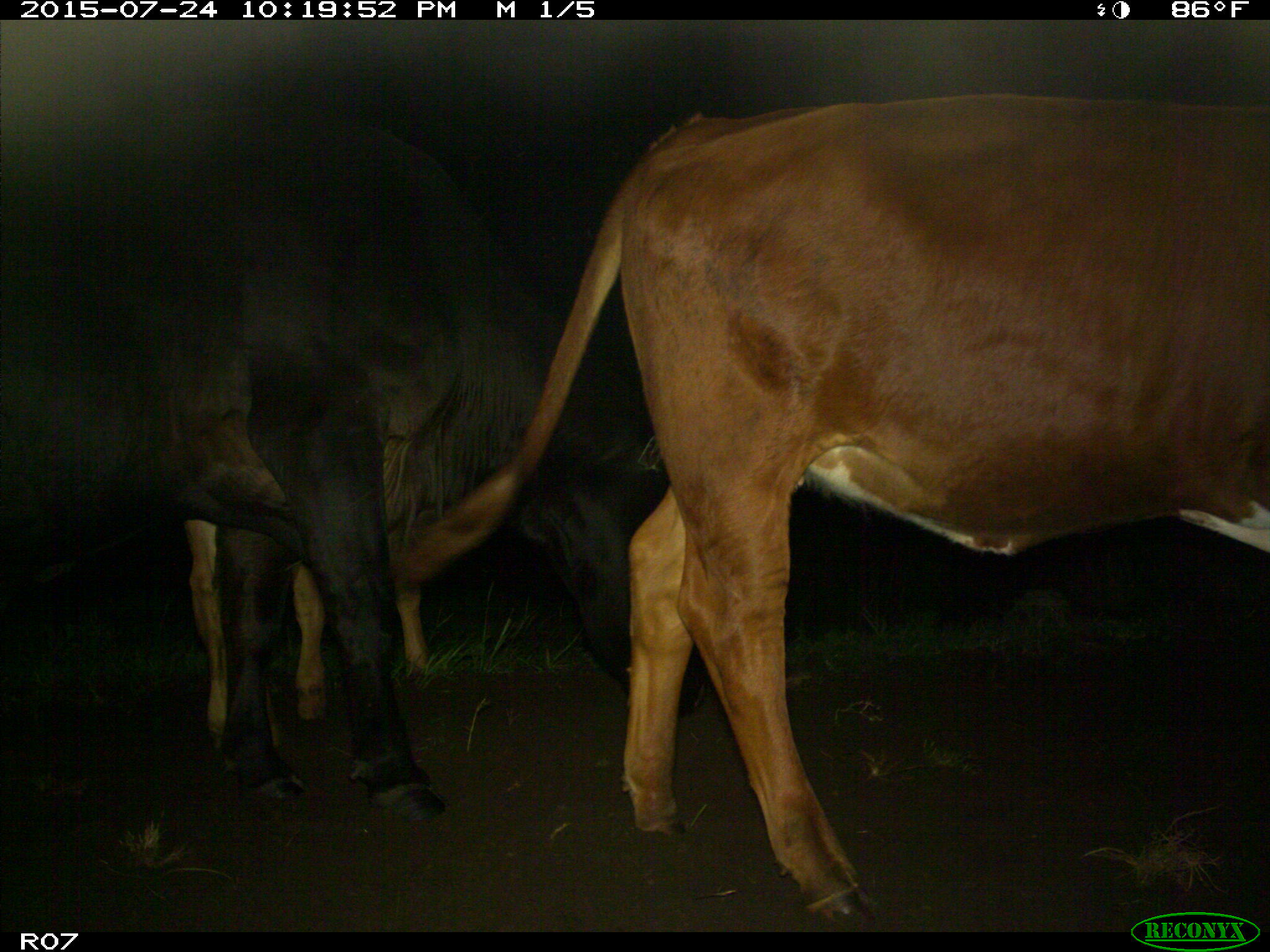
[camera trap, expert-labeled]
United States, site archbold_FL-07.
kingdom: Animalia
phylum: Chordata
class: Mammalia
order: Artiodactyla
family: Bovidae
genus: Bos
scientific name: Bos taurus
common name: domestic cow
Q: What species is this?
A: Bos taurus (domestic cow).